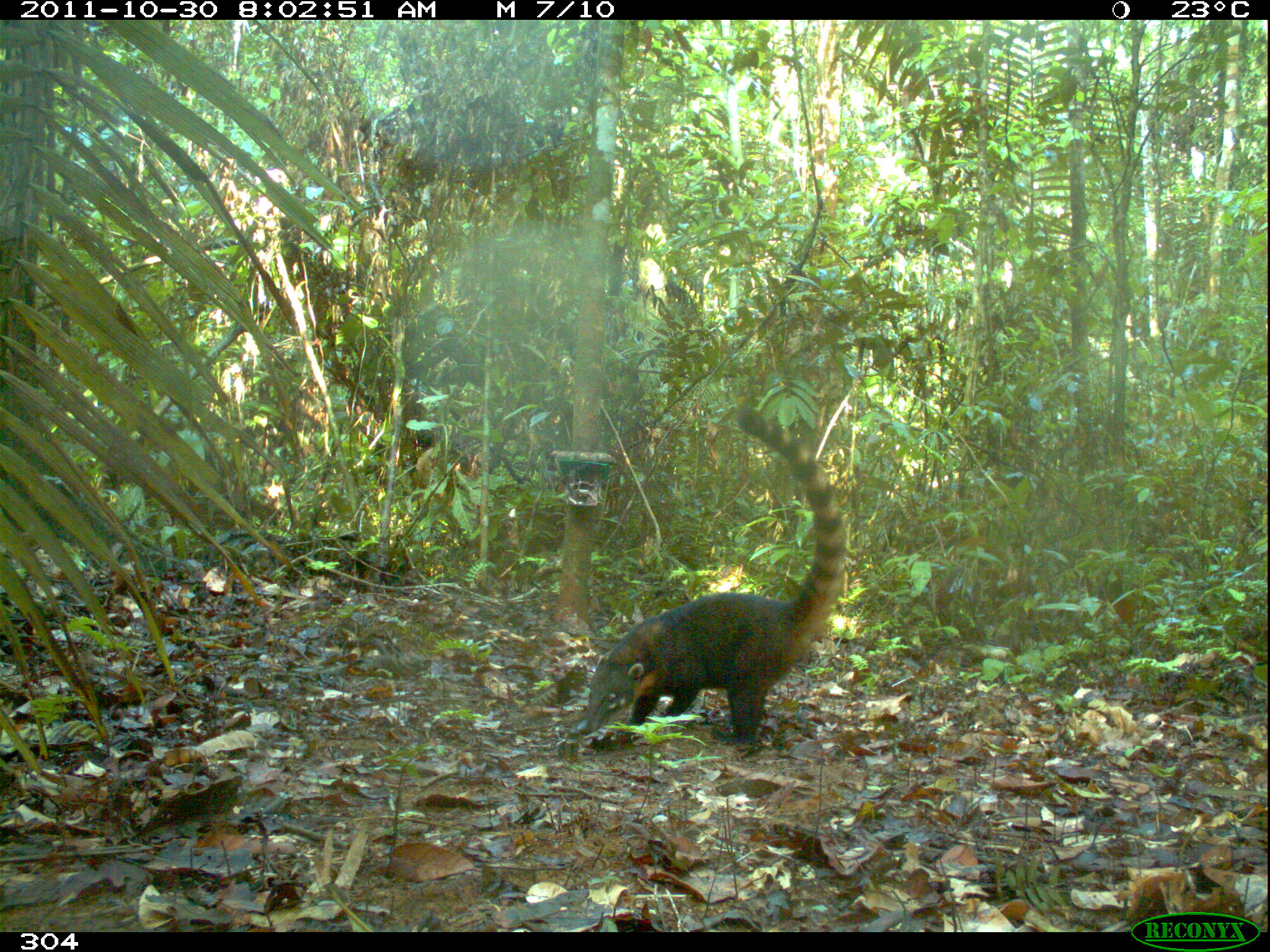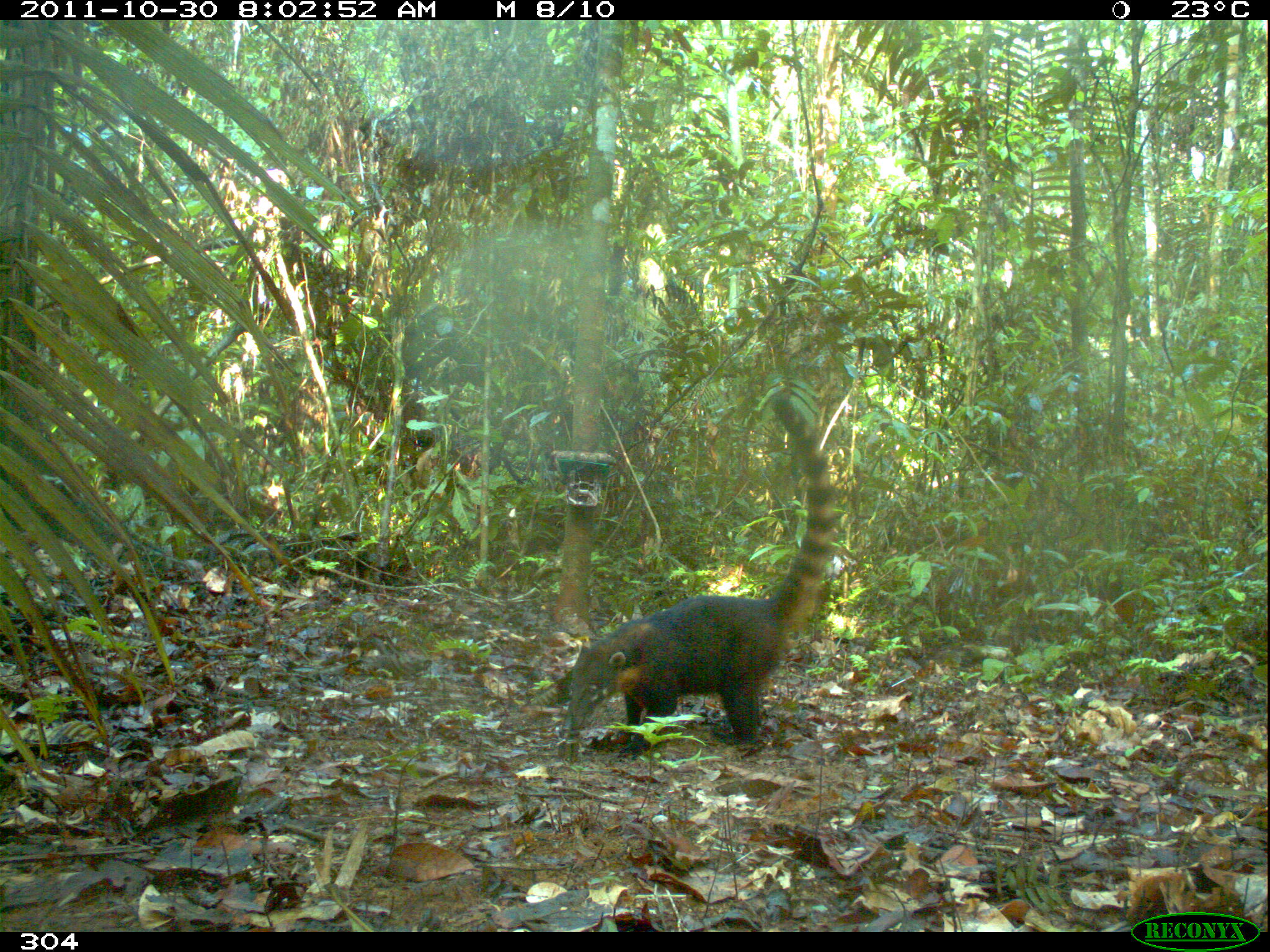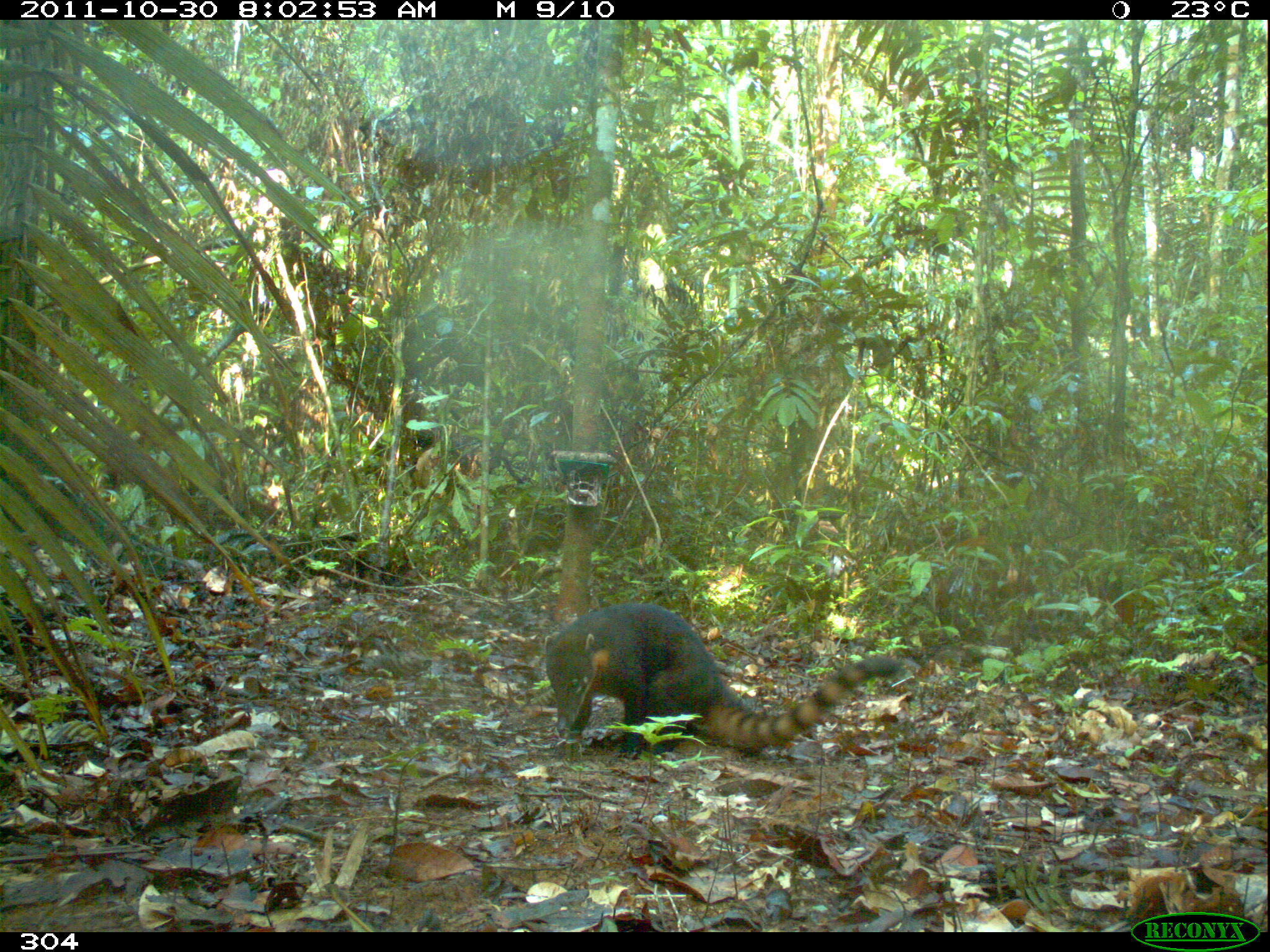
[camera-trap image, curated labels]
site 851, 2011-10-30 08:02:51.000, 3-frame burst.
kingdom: Animalia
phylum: Chordata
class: Mammalia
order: Carnivora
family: Procyonidae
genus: Nasua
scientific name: Nasua nasua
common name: south american coati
Nasua nasua (south american coati).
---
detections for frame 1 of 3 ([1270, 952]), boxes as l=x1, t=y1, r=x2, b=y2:
nasua nasua: l=572, t=405, r=849, b=744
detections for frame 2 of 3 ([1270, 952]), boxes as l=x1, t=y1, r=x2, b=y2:
nasua nasua: l=559, t=390, r=840, b=757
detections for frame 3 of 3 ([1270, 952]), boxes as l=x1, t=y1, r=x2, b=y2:
nasua nasua: l=544, t=602, r=899, b=759